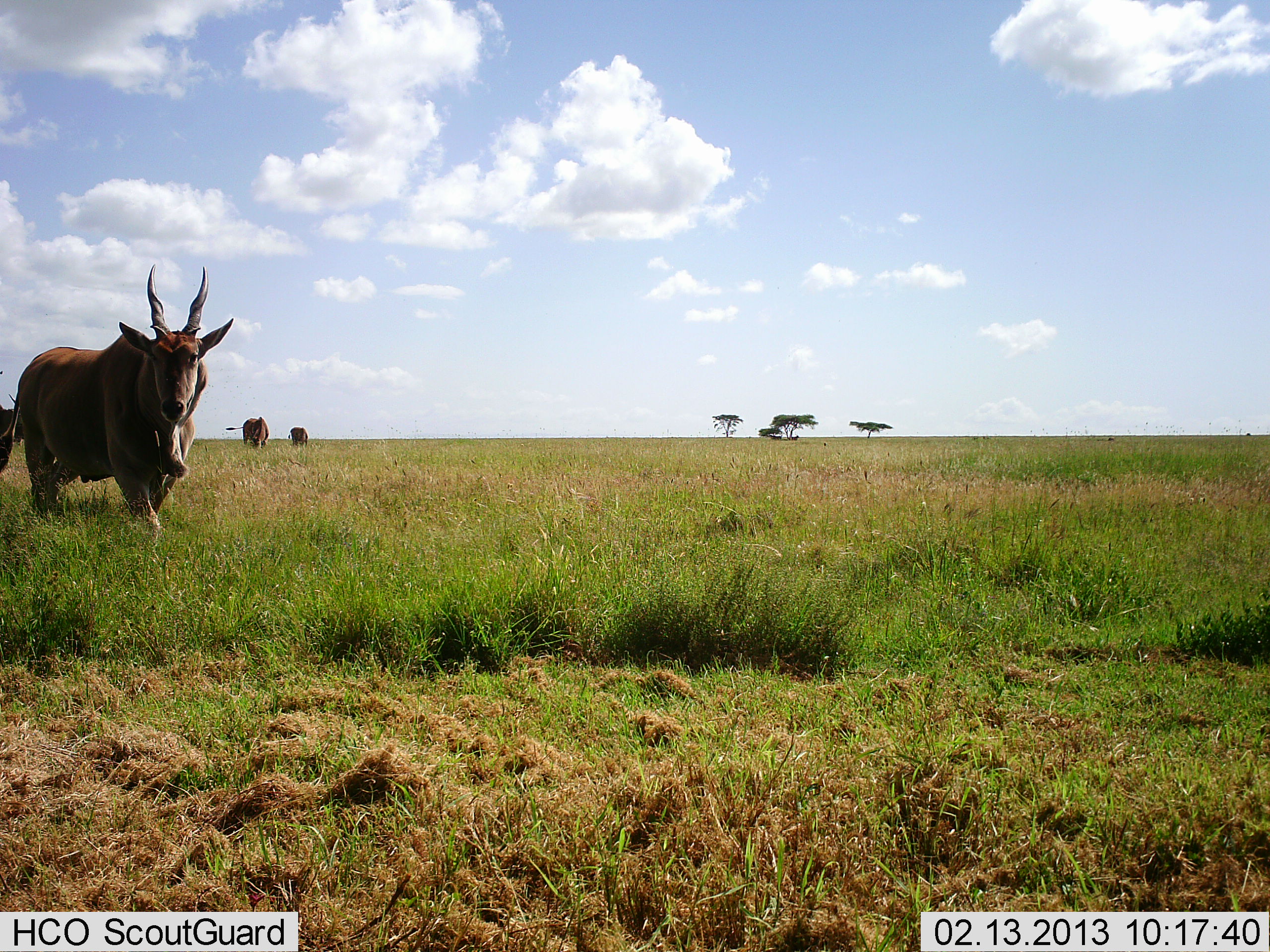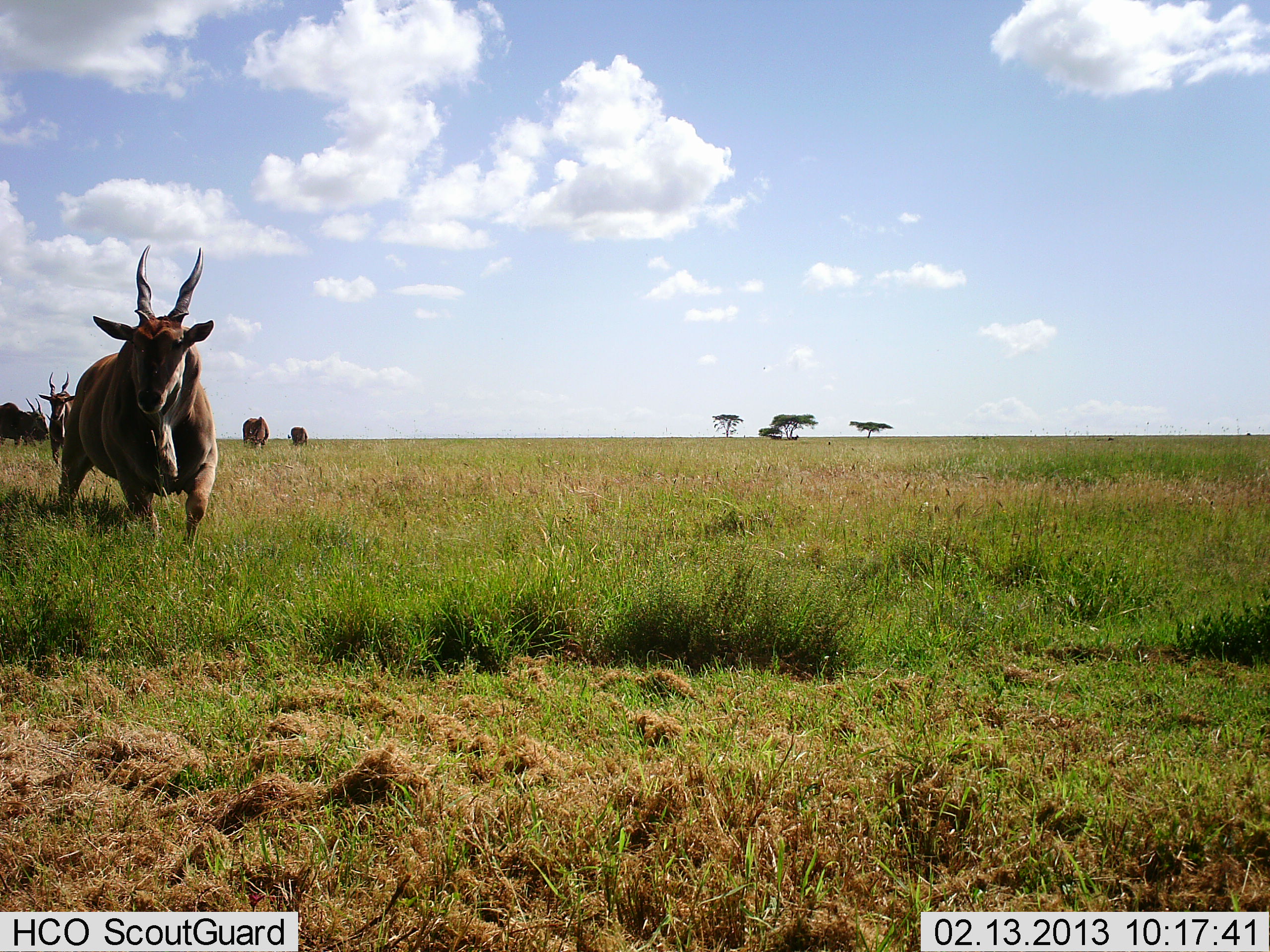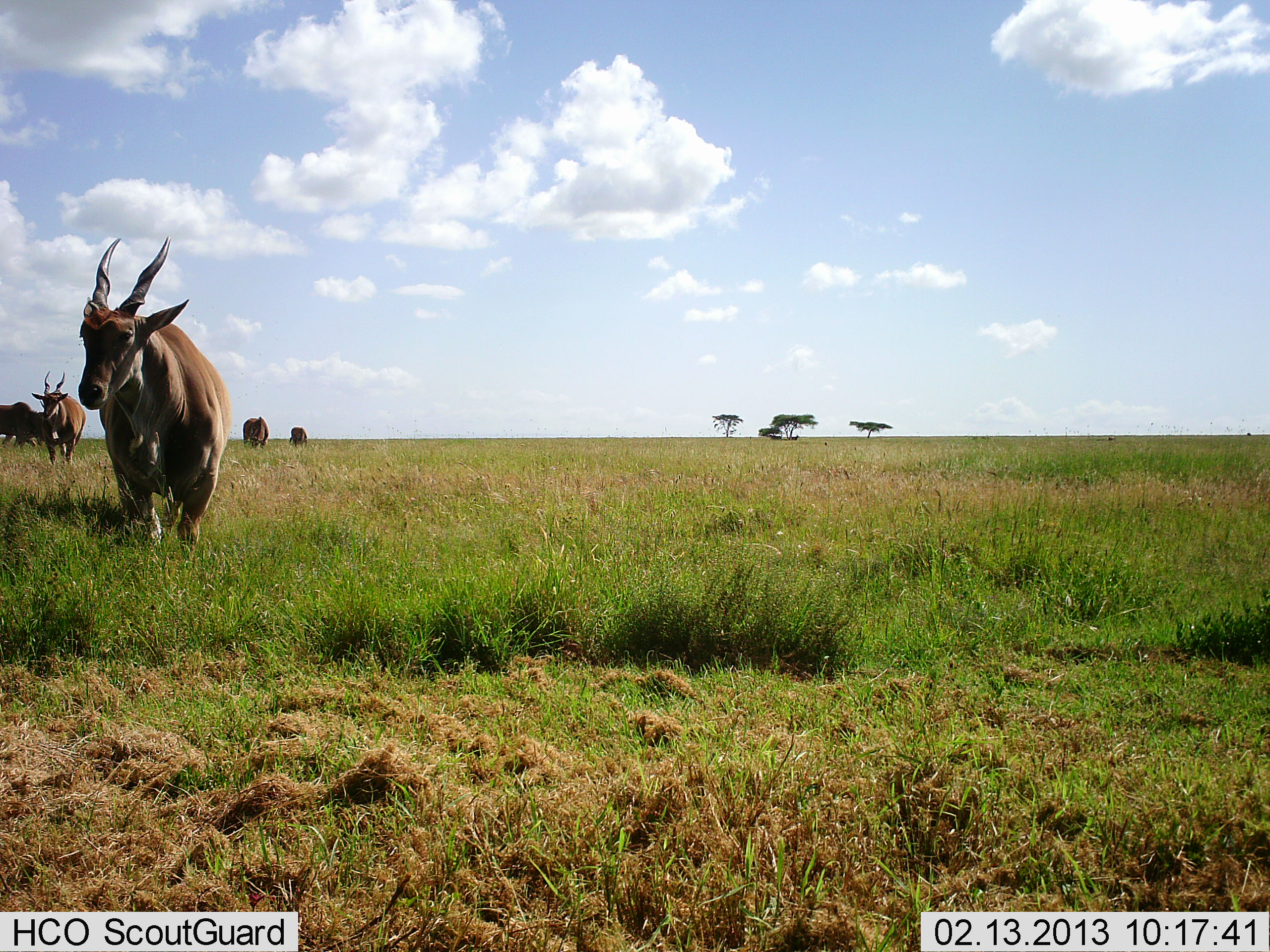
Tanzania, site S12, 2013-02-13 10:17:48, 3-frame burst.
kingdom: Animalia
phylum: Chordata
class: Mammalia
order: Artiodactyla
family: Bovidae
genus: Tragelaphus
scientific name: Tragelaphus oryx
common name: eland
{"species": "eland (Tragelaphus oryx)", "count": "5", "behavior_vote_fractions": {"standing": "42%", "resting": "0%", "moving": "88%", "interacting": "4%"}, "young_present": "0%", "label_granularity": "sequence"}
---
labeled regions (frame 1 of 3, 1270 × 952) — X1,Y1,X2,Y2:
animal: 0,263,235,551; 0,393,24,475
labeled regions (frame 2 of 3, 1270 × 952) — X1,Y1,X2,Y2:
animal: 55,244,235,551; 37,370,76,468; 0,397,50,449; 242,416,270,451; 288,426,309,450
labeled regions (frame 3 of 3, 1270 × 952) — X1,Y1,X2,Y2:
animal: 78,237,233,561; 37,370,86,468; 0,401,44,449; 242,416,270,451; 288,426,309,450